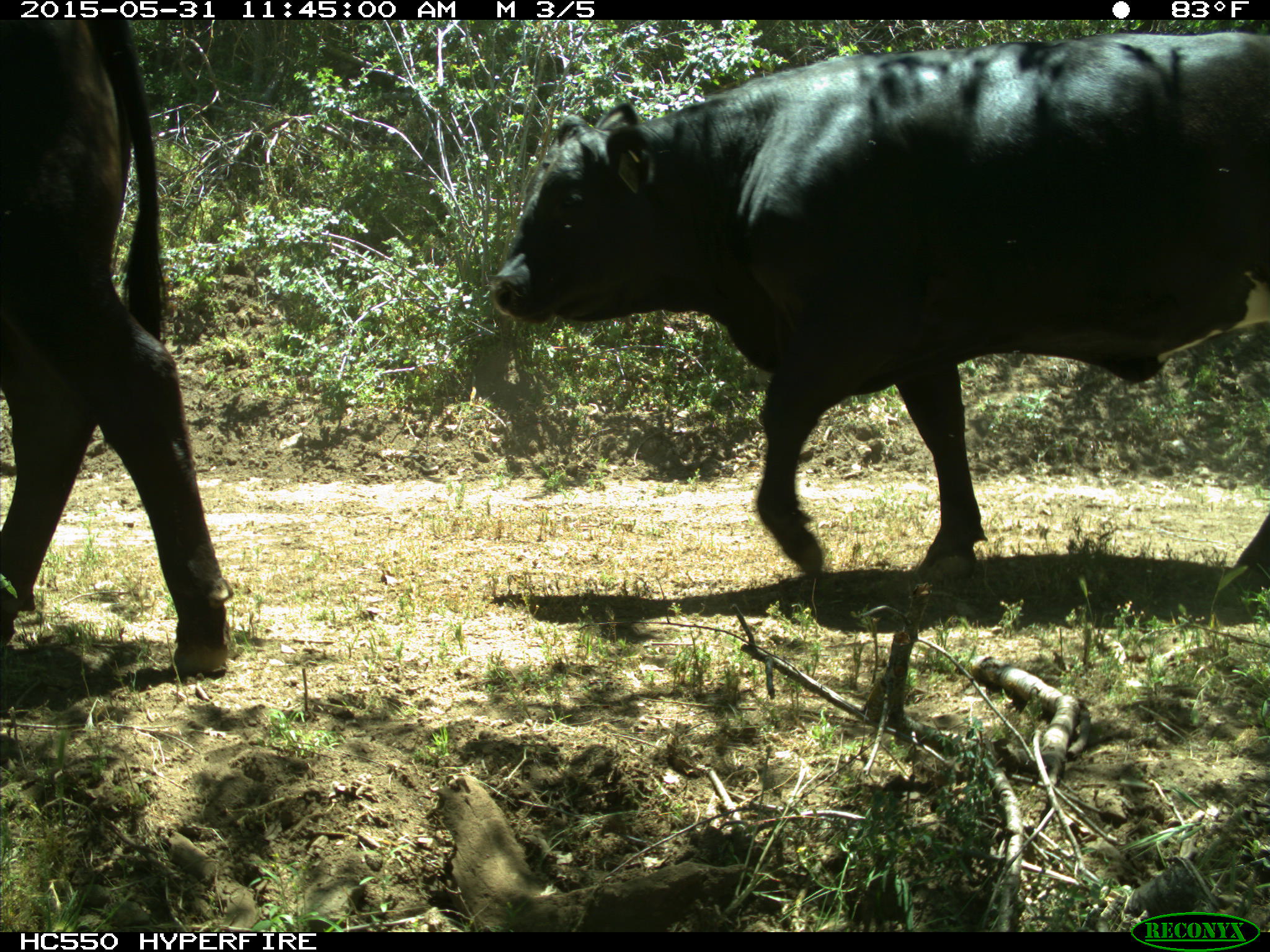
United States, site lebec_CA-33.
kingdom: Animalia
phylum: Chordata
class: Mammalia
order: Artiodactyla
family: Bovidae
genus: Bos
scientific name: Bos taurus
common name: domestic cow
Bos taurus (domestic cow).